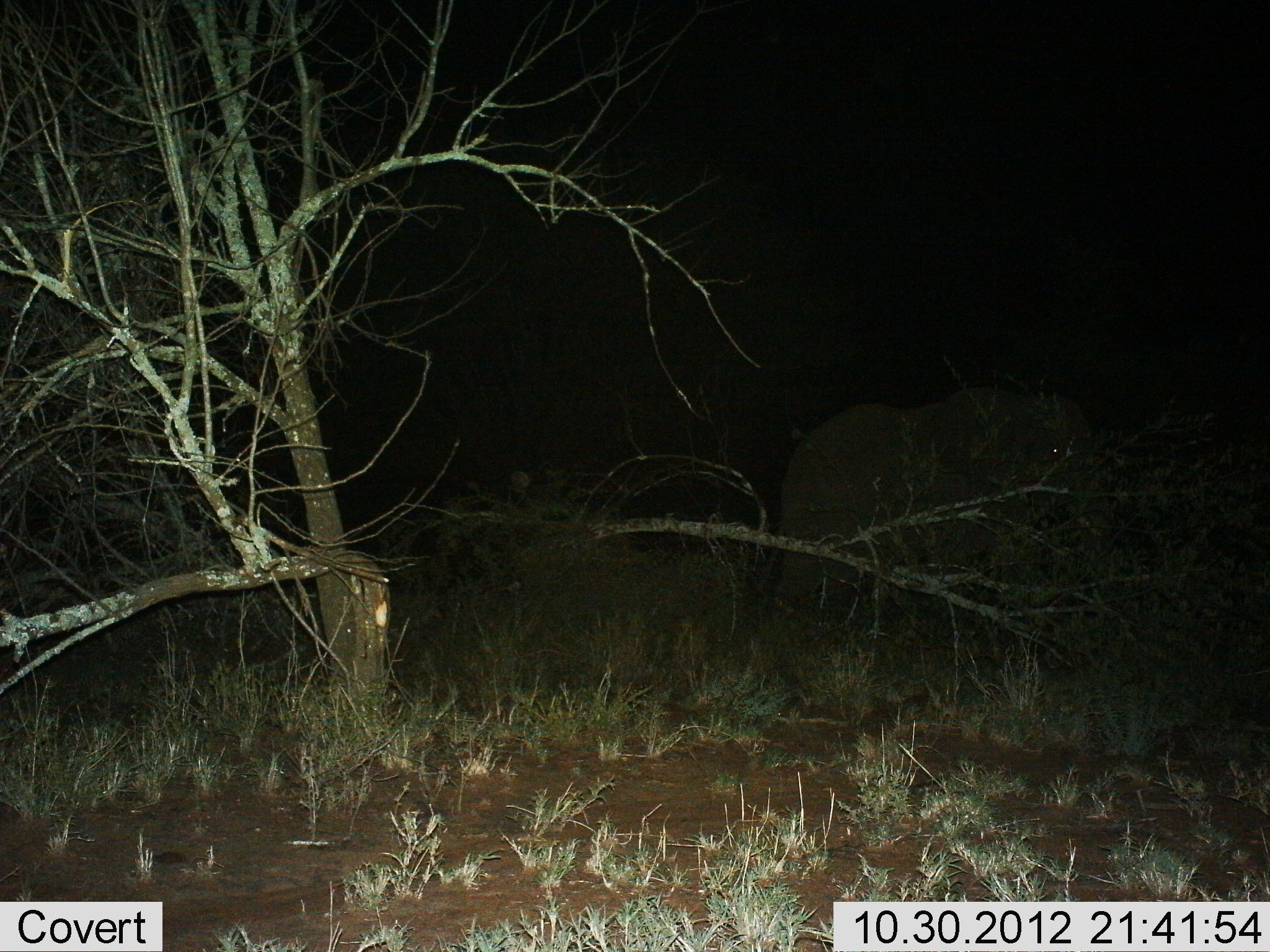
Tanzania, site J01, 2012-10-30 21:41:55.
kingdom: Animalia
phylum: Chordata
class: Mammalia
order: Proboscidea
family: Elephantidae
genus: Loxodonta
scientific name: Loxodonta africana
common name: african bush elephant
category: elephant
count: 1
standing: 70%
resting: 0%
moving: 20%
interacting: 0%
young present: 0%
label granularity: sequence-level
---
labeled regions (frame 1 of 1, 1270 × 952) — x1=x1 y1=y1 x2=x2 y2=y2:
animal: x1=776 y1=384 x2=1118 y2=647